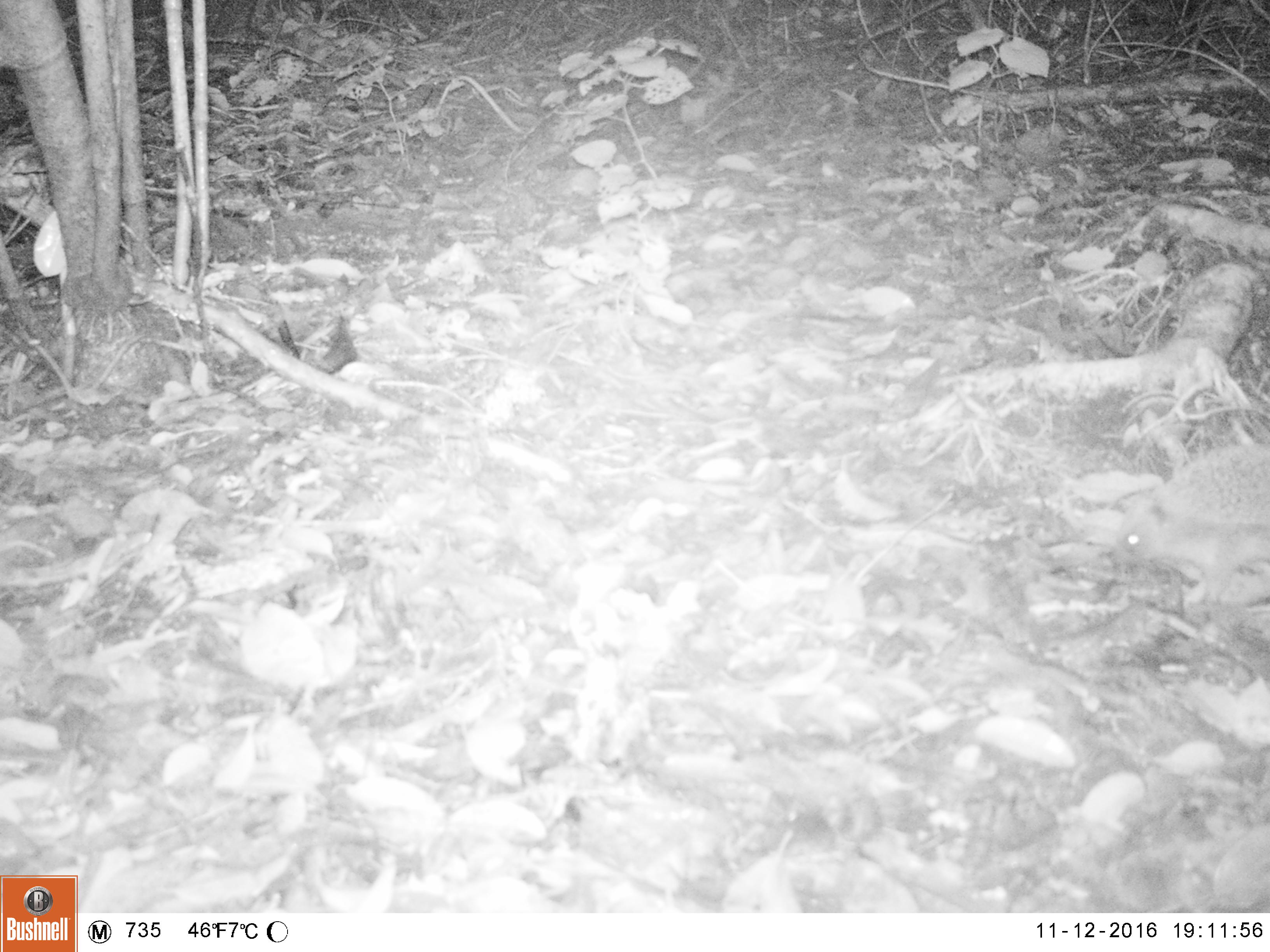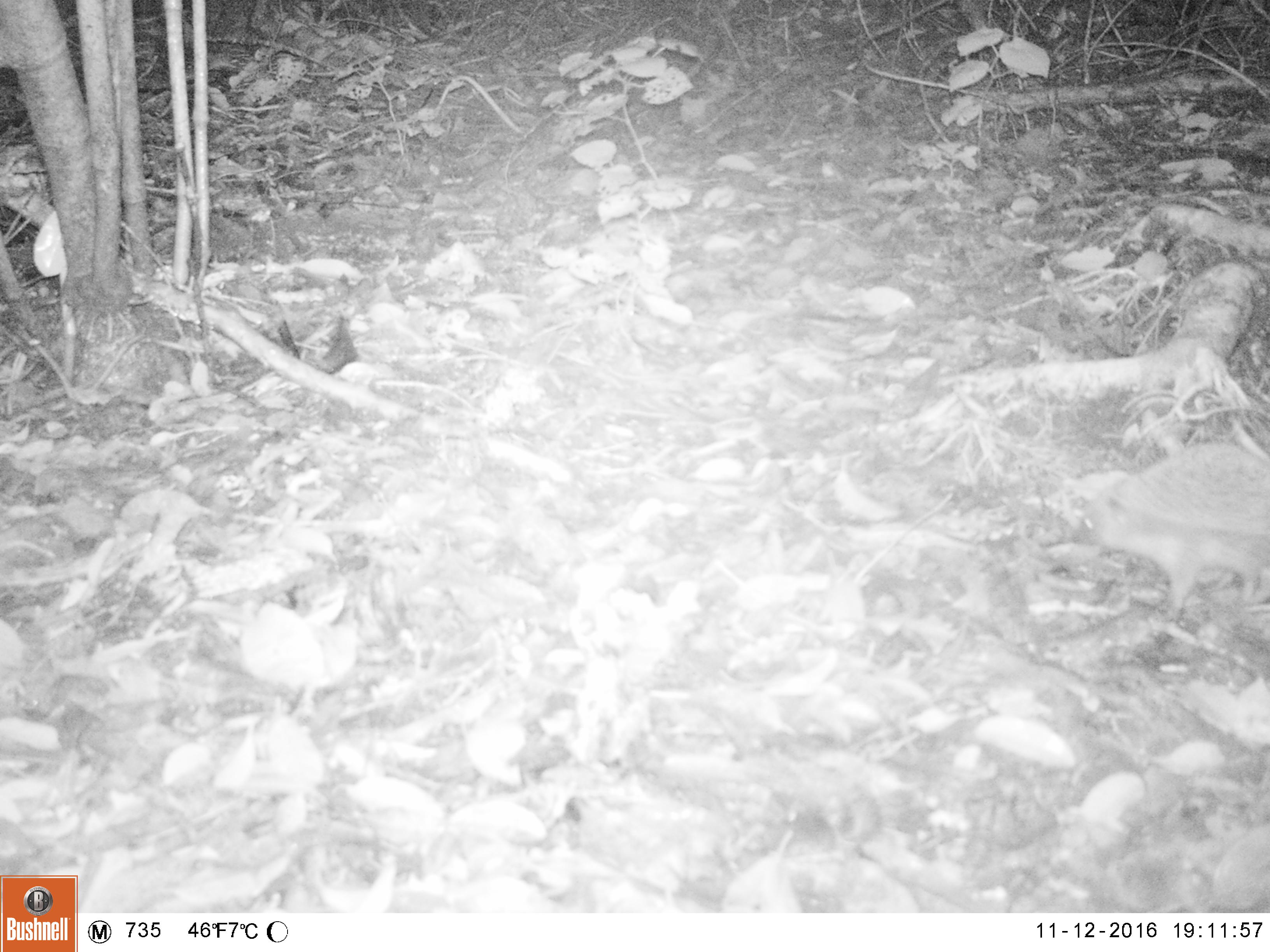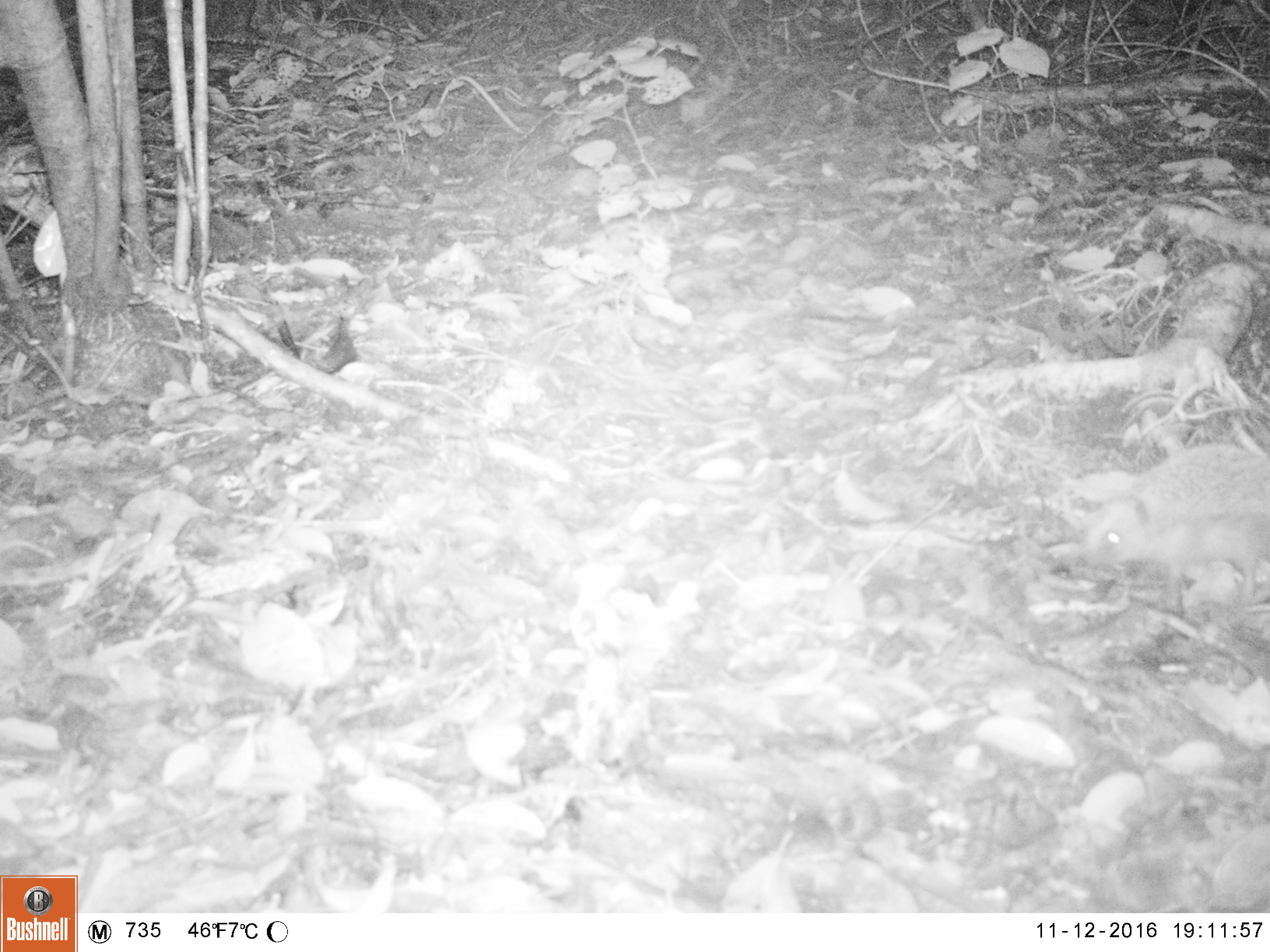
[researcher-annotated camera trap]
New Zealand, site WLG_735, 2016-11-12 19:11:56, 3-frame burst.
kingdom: Animalia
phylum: Chordata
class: Mammalia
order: Eulipotyphla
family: Erinaceidae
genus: Erinaceus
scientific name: Erinaceus europaeus europaeus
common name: european hedgehog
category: hedgehog